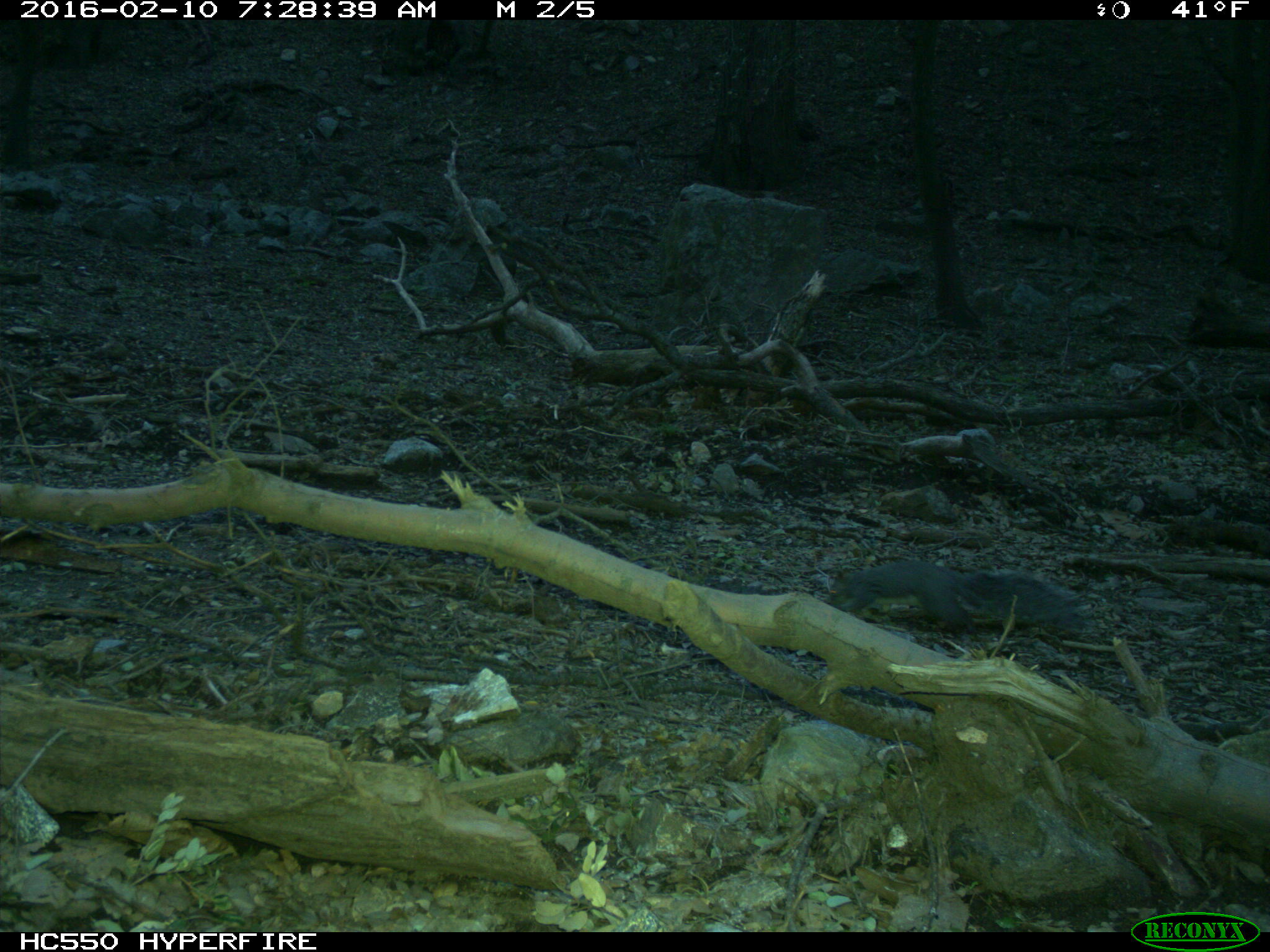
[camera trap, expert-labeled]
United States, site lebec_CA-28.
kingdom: Animalia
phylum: Chordata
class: Mammalia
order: Rodentia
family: Sciuridae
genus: Sciurus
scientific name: Sciurus carolinensis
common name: eastern gray squirrel